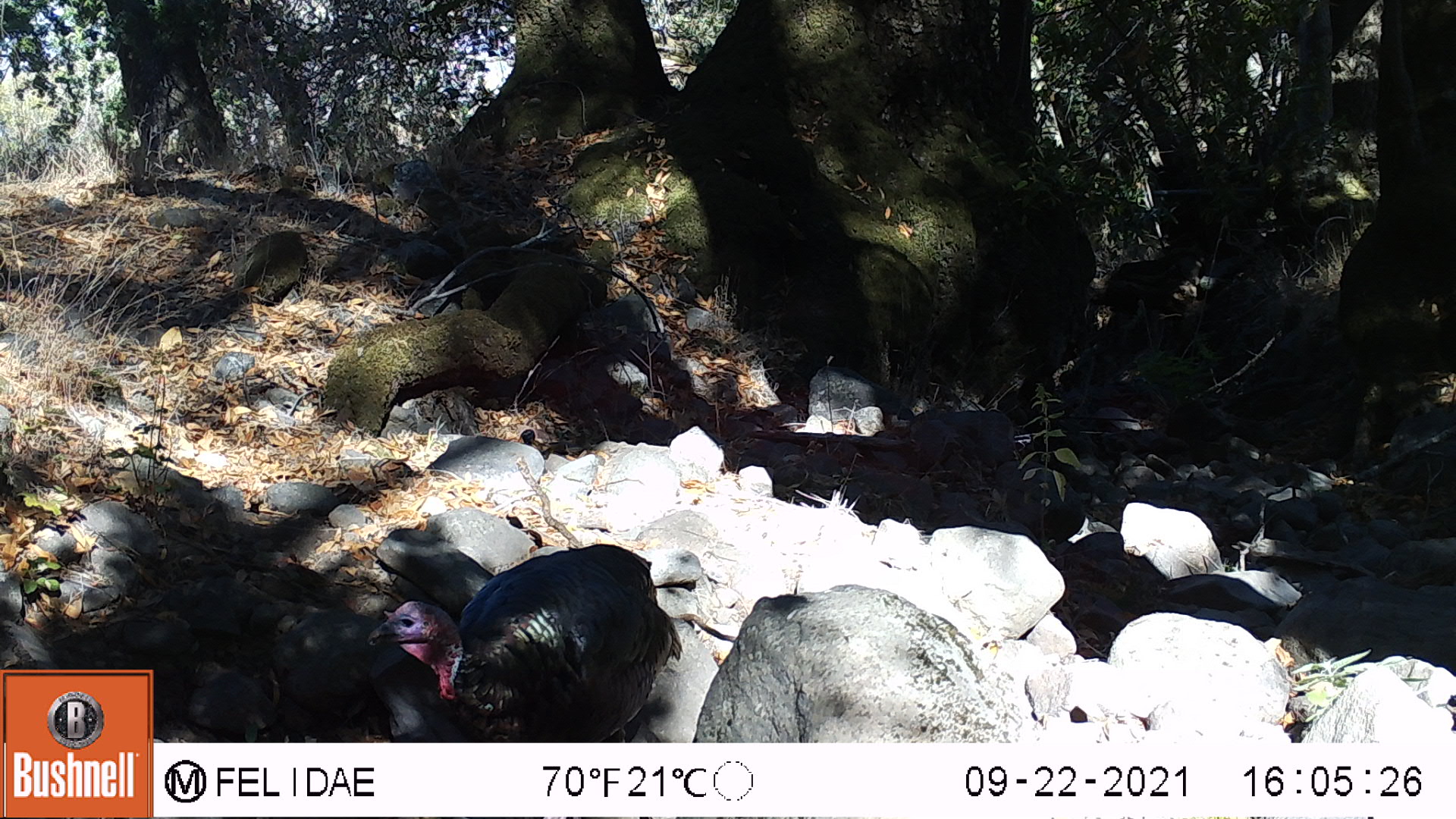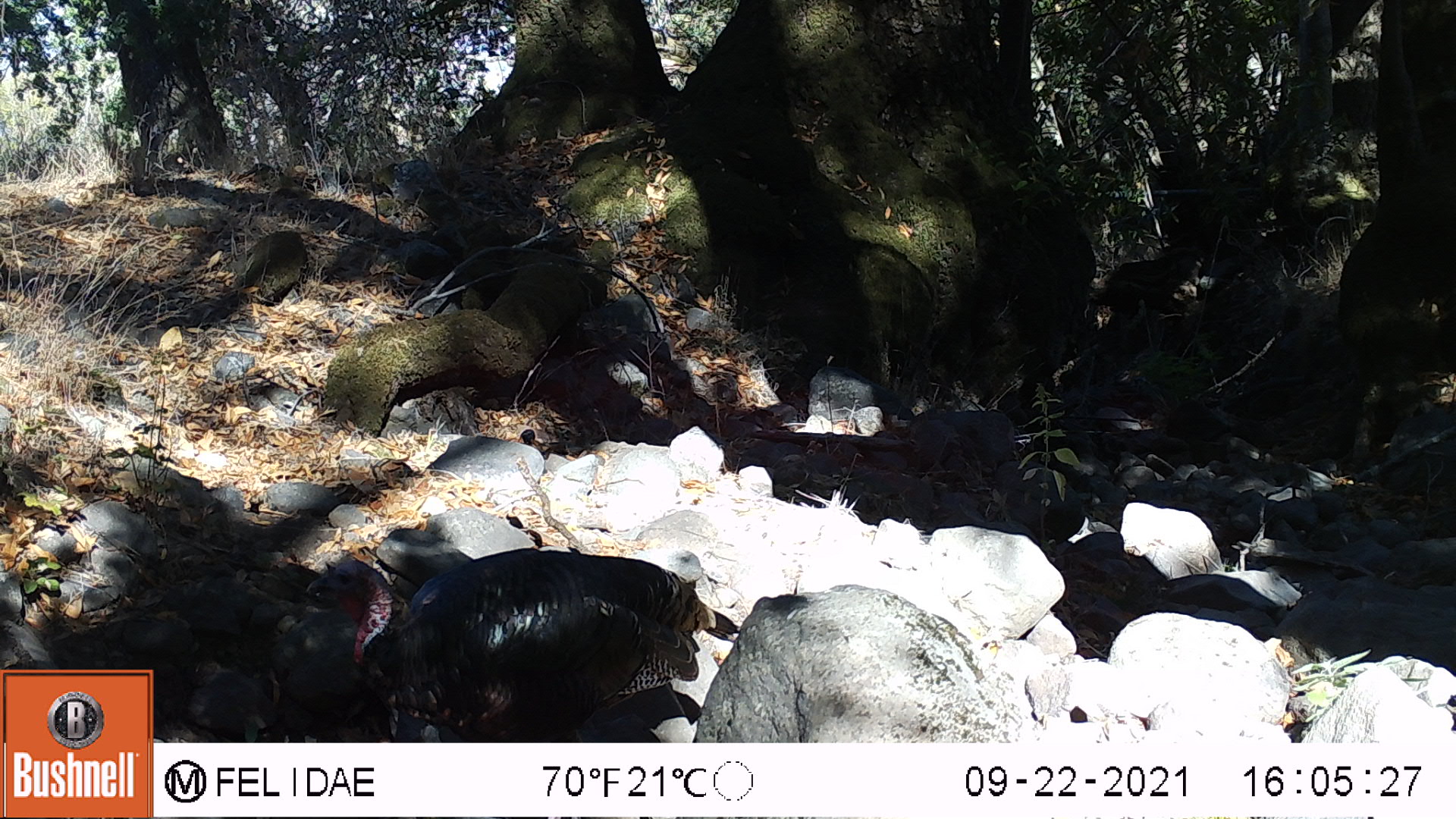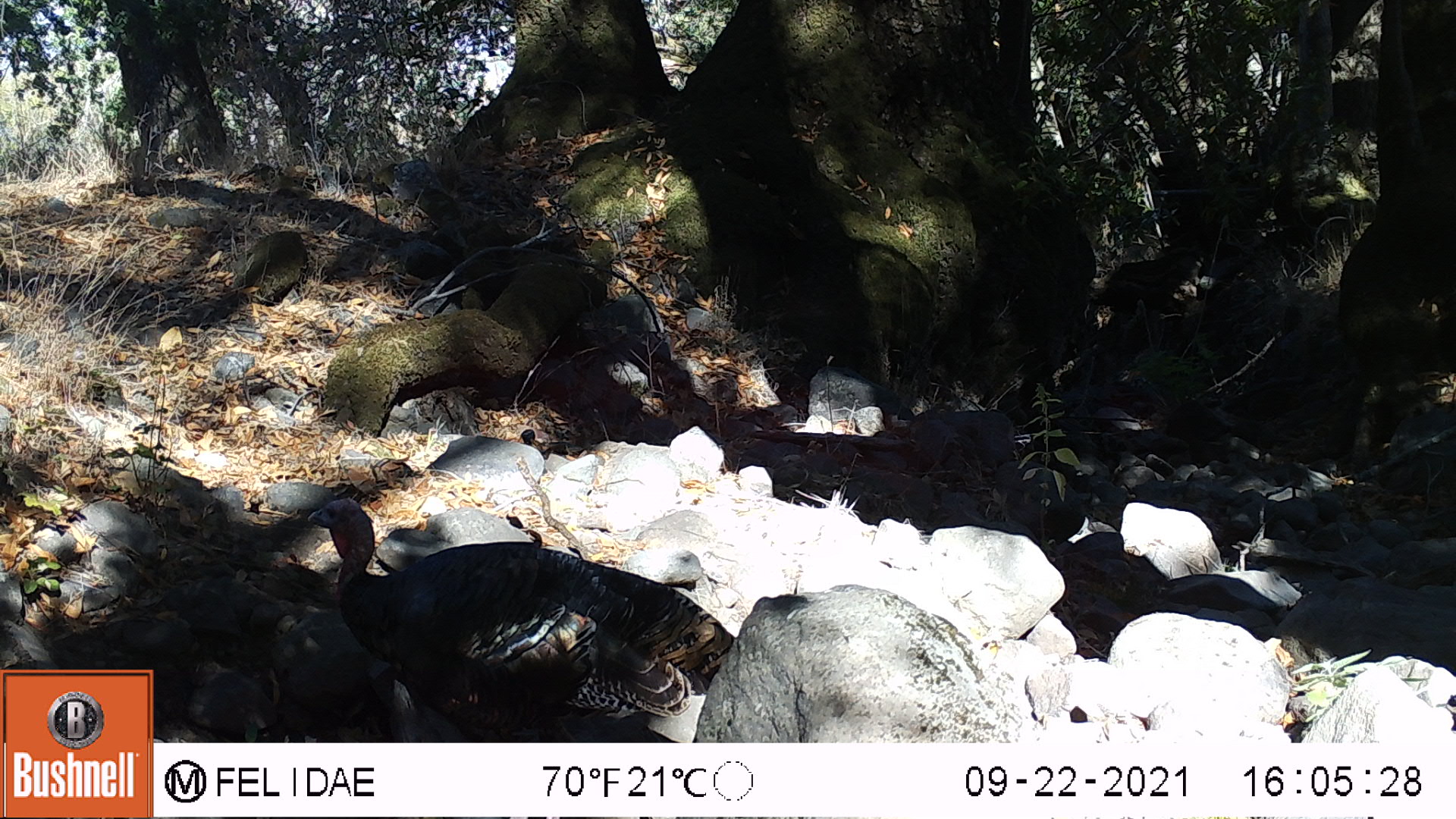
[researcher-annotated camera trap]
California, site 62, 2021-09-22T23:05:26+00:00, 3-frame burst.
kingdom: Animalia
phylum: Chordata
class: Aves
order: Galliformes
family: Phasianidae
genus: Meleagris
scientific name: Meleagris gallopavo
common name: turkey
Turkey (Meleagris gallopavo).